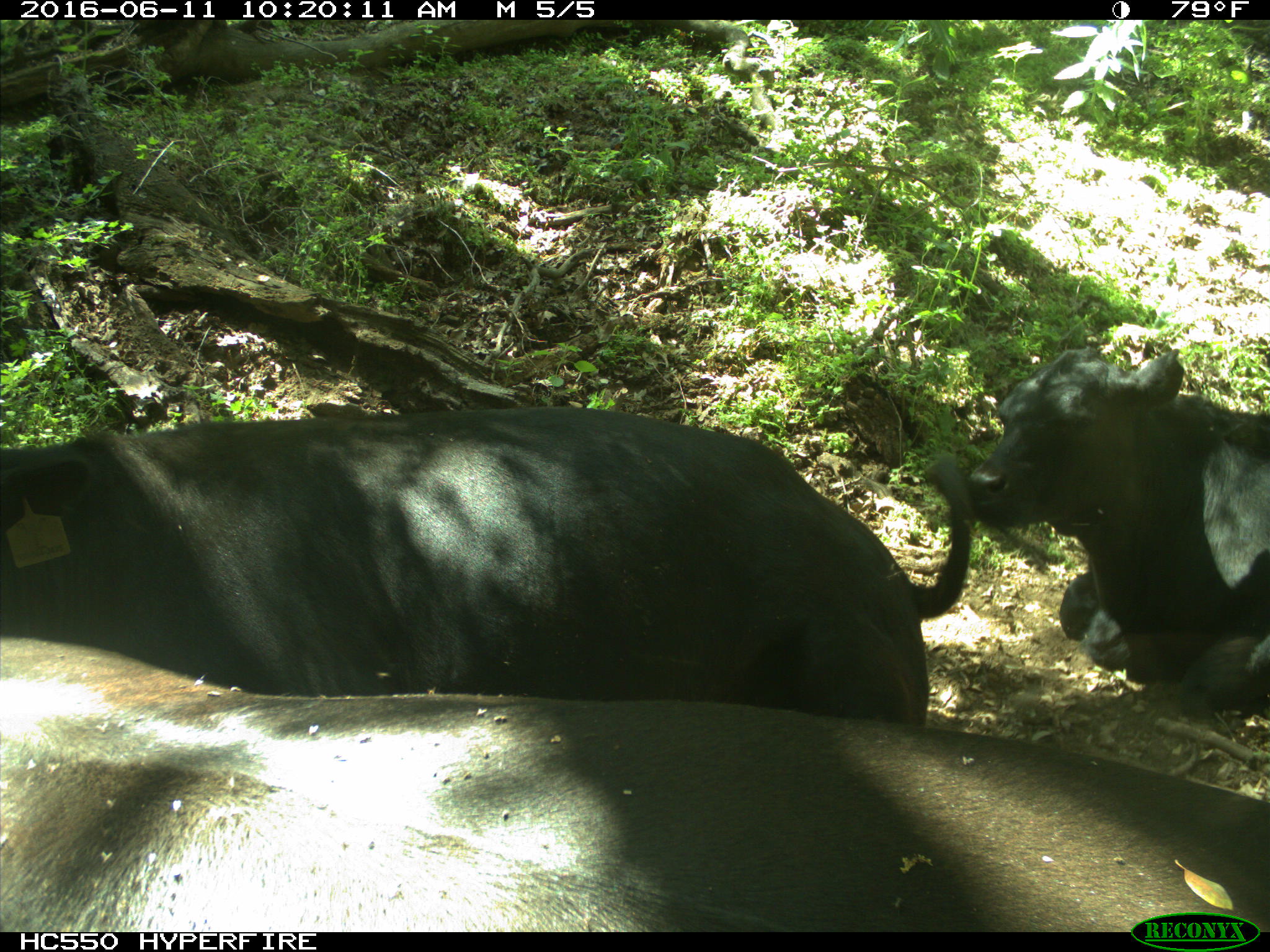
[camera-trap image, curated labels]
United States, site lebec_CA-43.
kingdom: Animalia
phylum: Chordata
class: Mammalia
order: Artiodactyla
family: Bovidae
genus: Bos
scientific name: Bos taurus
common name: domestic cow